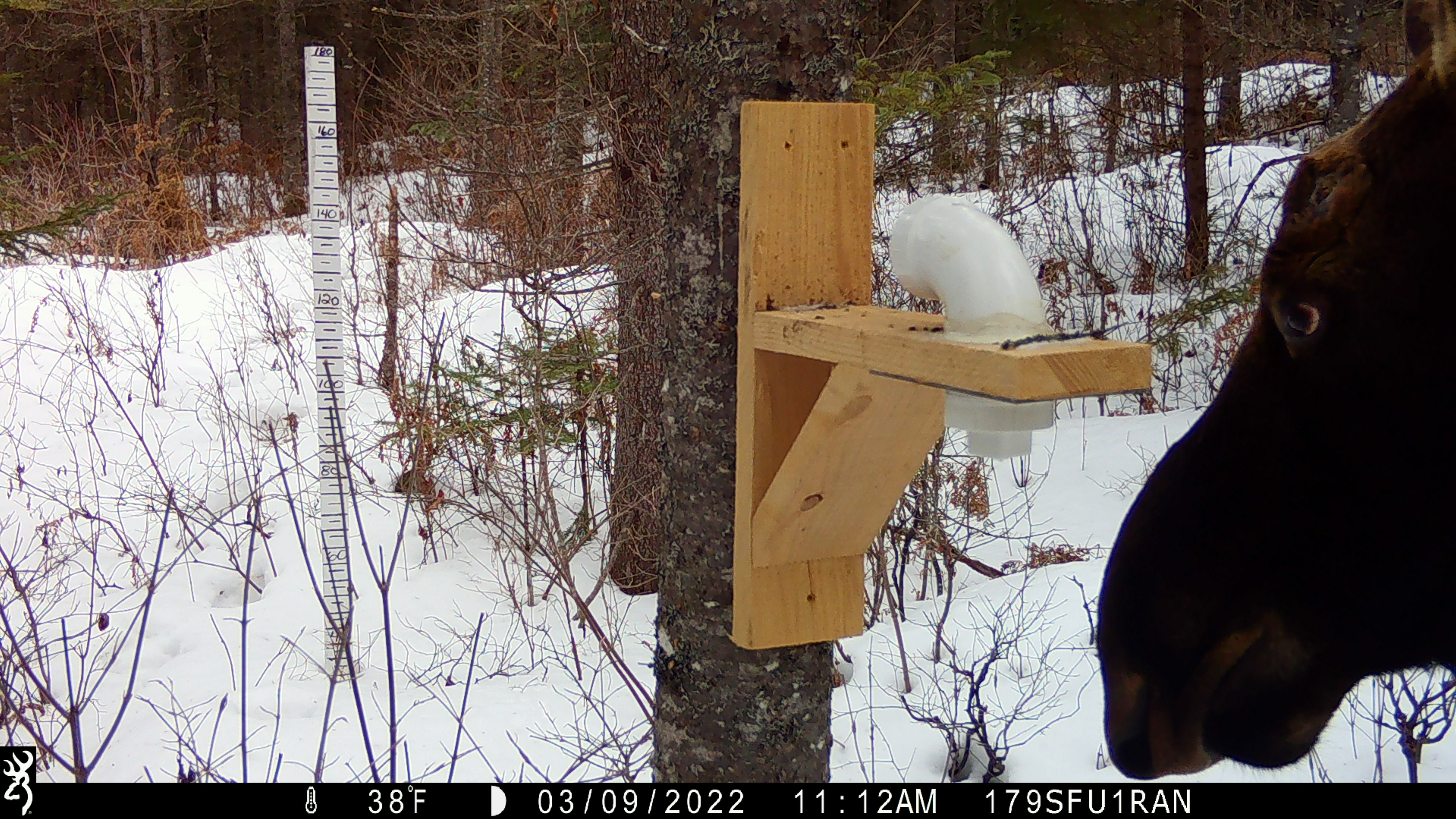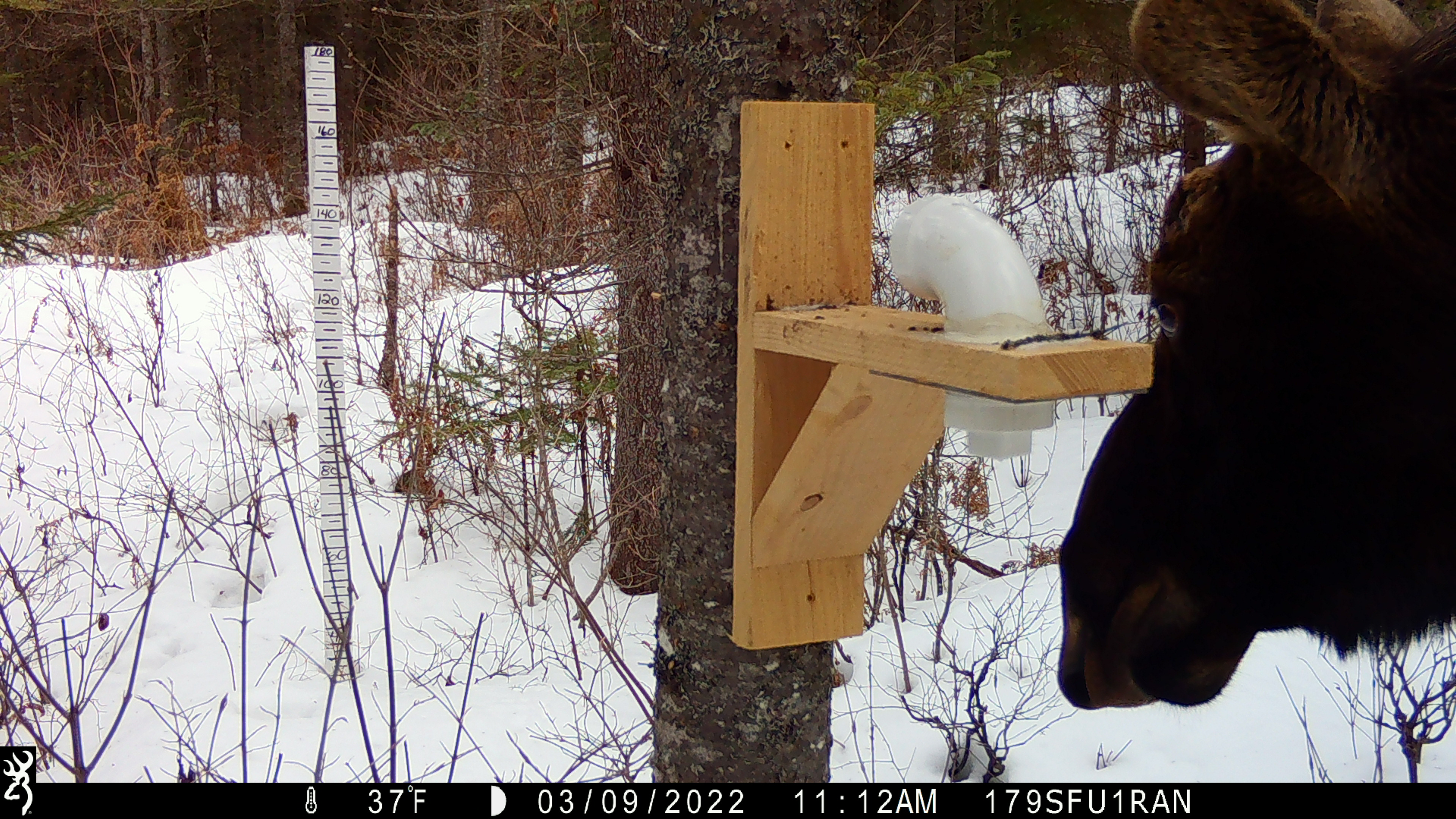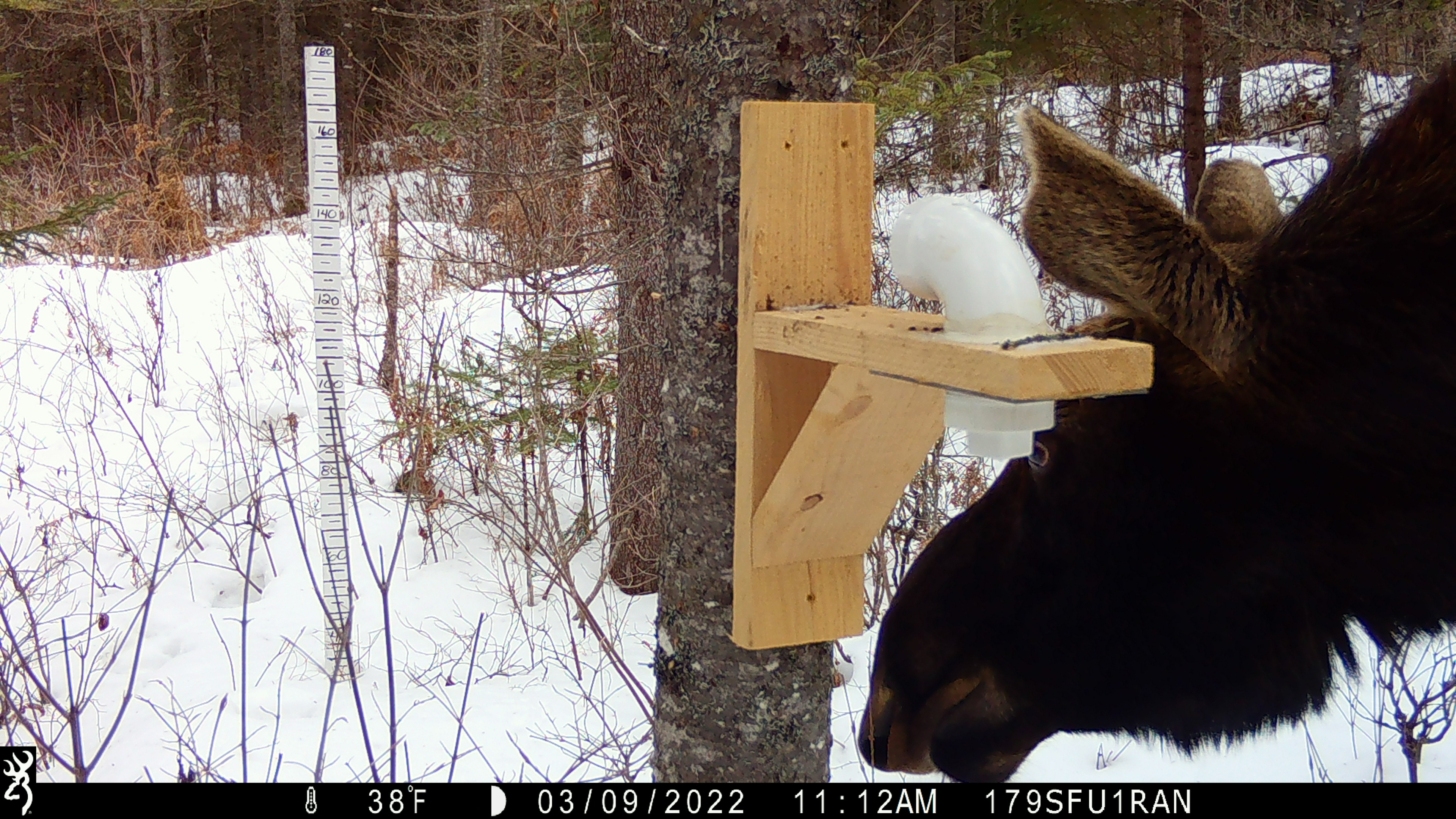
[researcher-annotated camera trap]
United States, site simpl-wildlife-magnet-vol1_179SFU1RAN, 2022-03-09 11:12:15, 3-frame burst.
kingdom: Animalia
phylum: Chordata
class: Mammalia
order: Artiodactyla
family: Cervidae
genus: Alces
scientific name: Alces alces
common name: moose